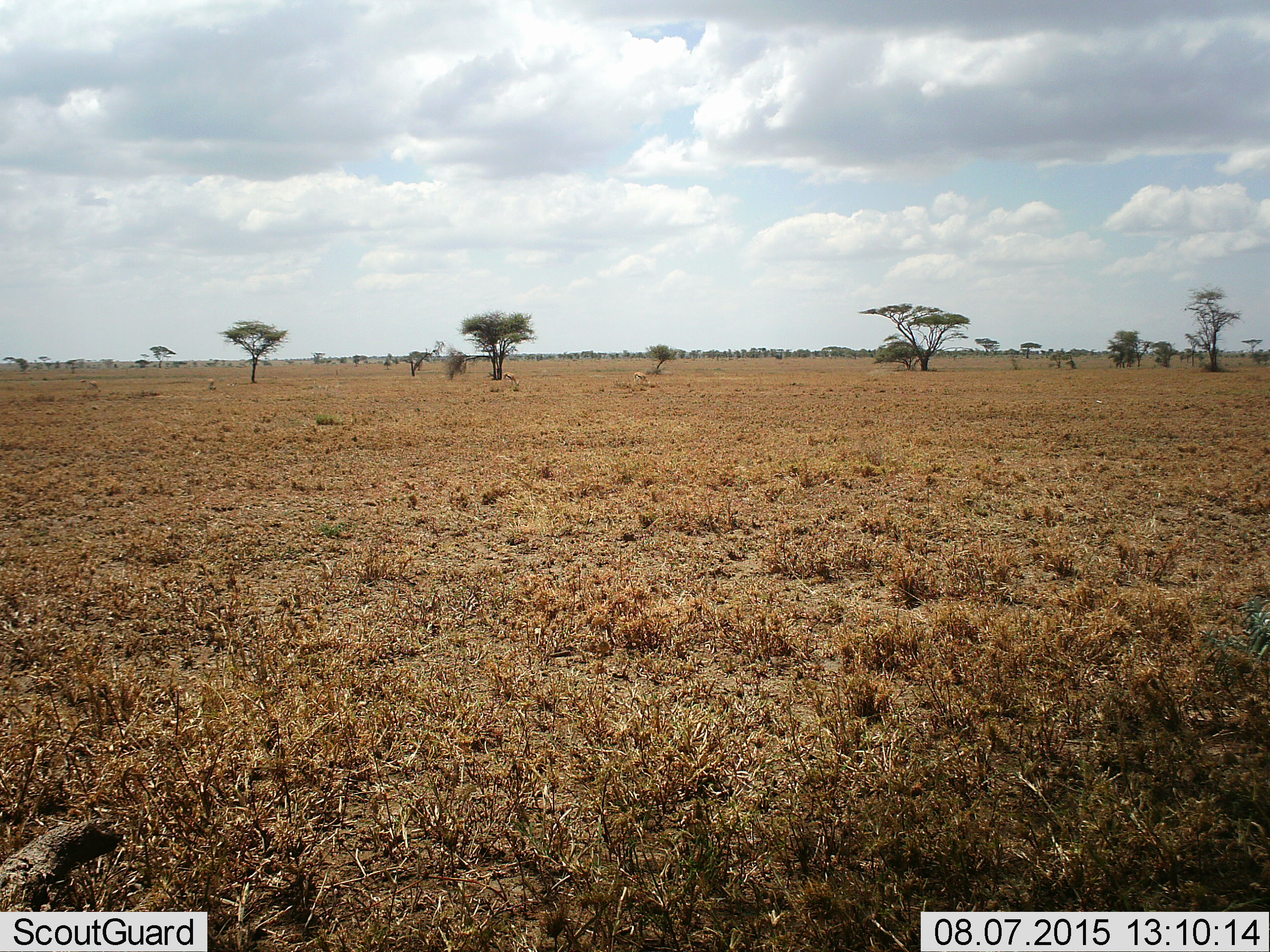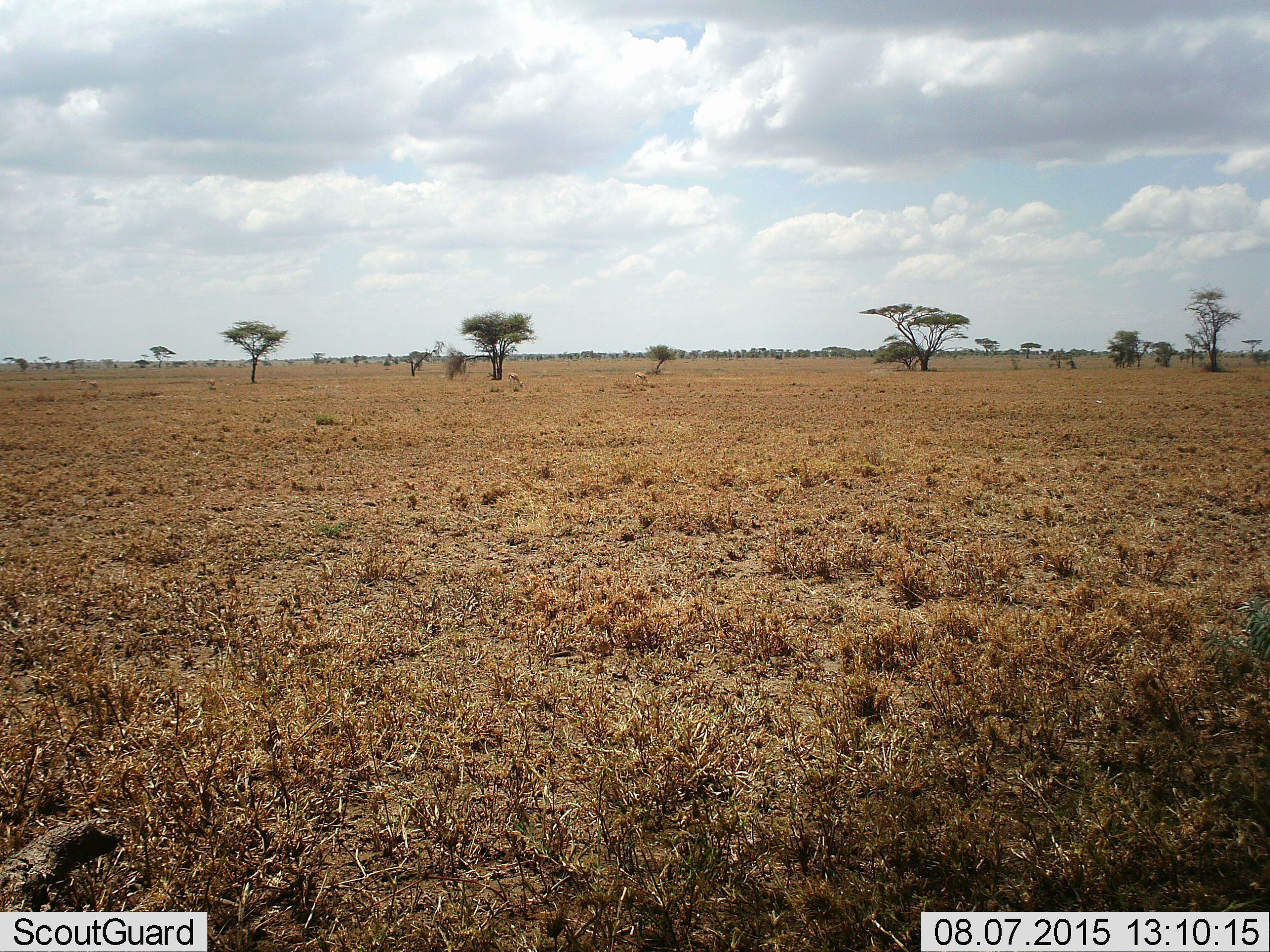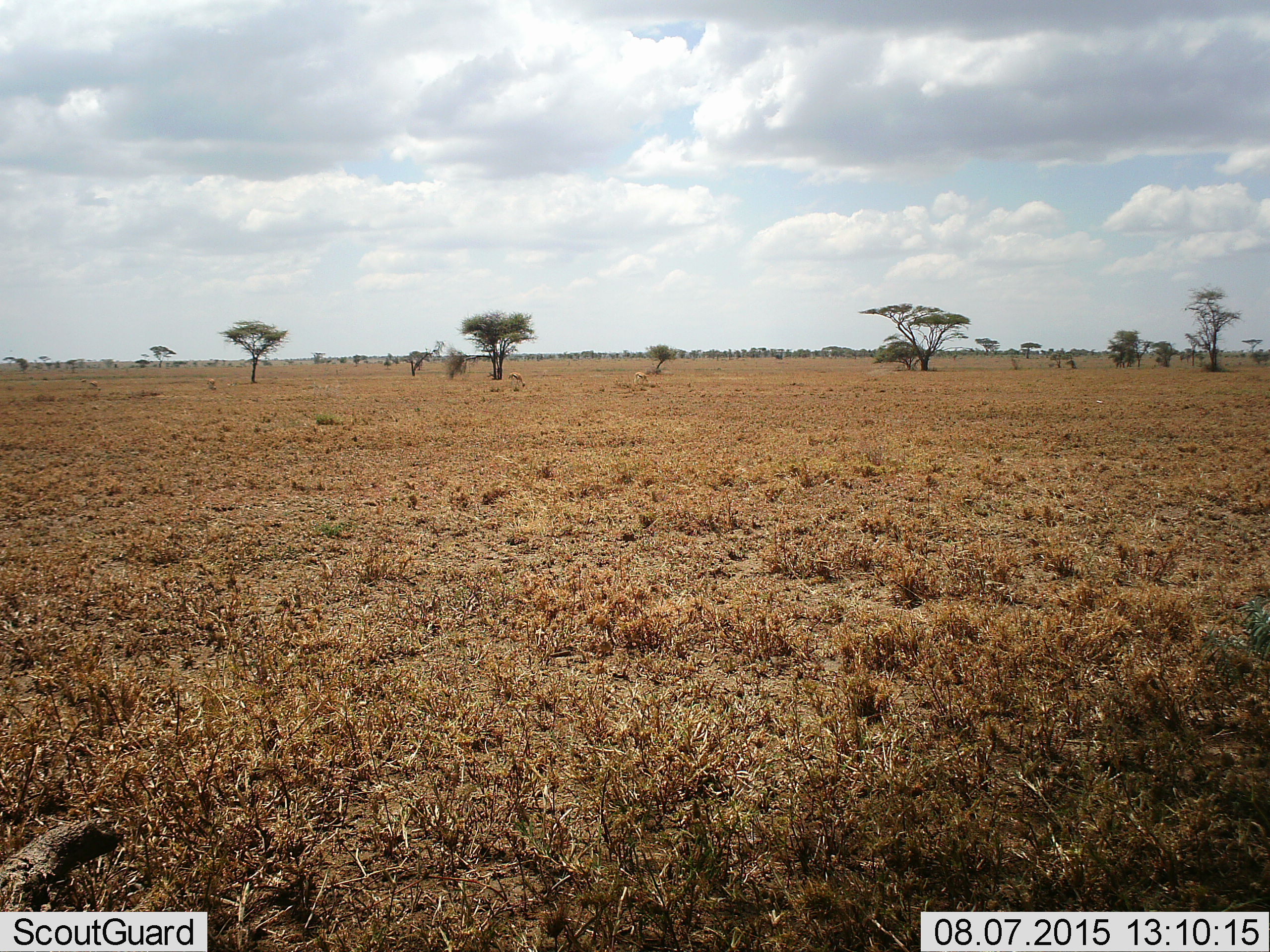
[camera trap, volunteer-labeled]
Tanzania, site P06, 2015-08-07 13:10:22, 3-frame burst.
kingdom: Animalia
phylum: Chordata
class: Mammalia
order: Artiodactyla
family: Bovidae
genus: Eudorcas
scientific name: Eudorcas thomsonii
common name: thomson's gazelle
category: gazellethomsons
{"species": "gazellethomsons (thomson's gazelle) (Eudorcas thomsonii)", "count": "4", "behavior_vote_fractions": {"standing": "20%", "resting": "0%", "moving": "0%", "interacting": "0%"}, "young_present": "0%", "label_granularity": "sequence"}